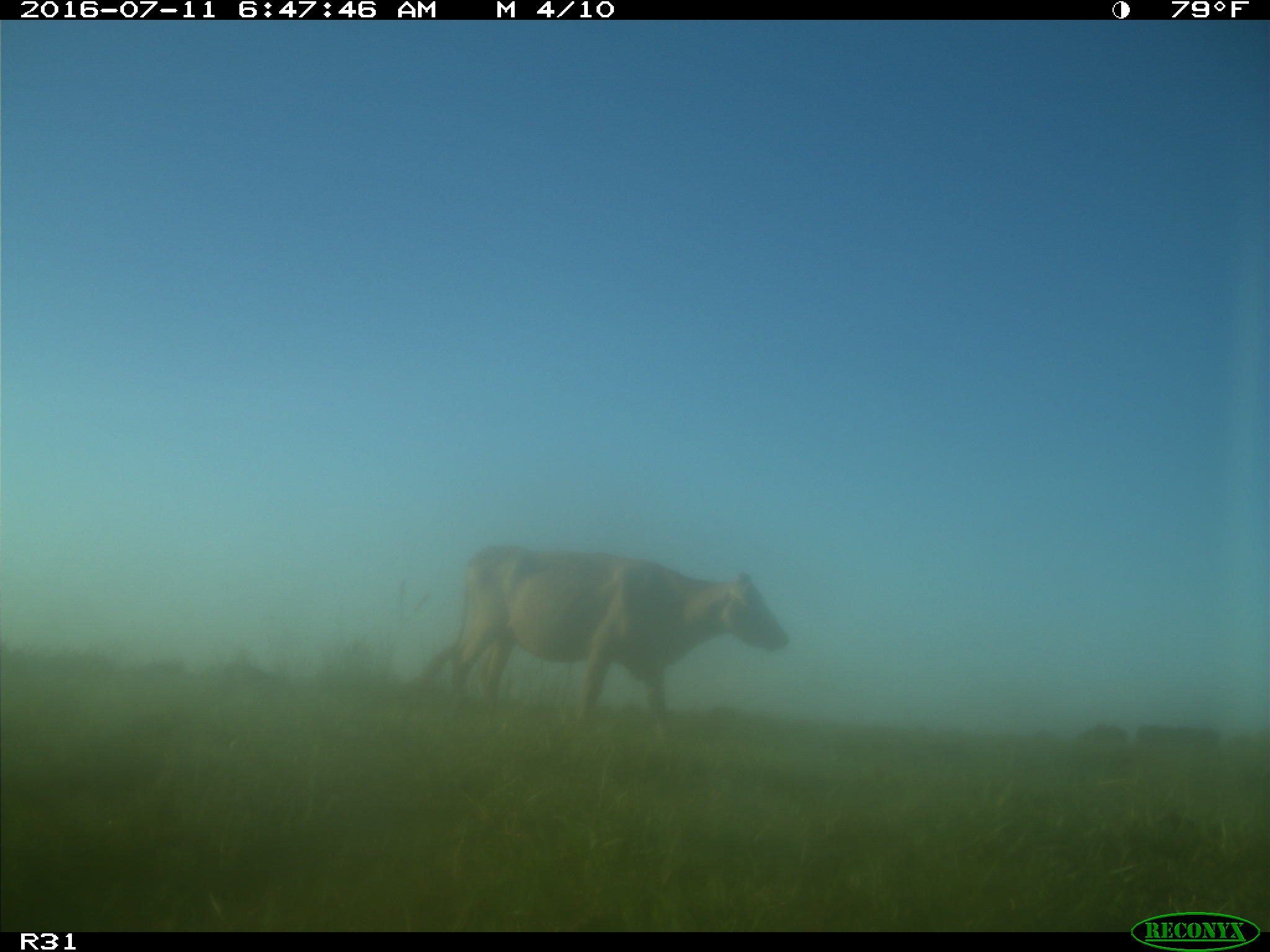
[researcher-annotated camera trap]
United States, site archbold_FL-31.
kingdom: Animalia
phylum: Chordata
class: Mammalia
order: Artiodactyla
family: Bovidae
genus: Bos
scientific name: Bos taurus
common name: domestic cow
Bos taurus (domestic cow).